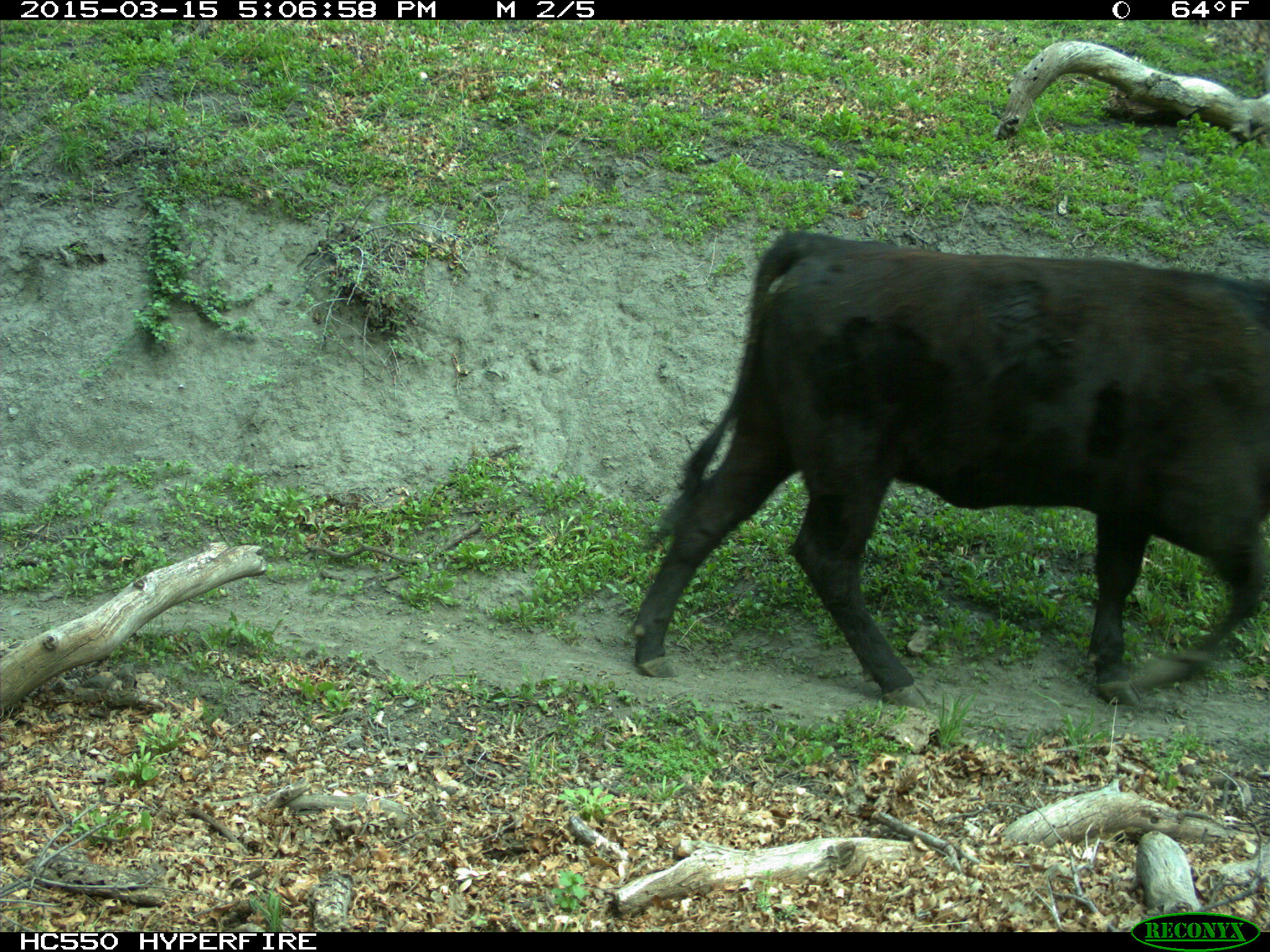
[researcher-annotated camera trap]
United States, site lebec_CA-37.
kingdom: Animalia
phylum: Chordata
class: Mammalia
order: Artiodactyla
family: Bovidae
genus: Bos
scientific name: Bos taurus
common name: domestic cow